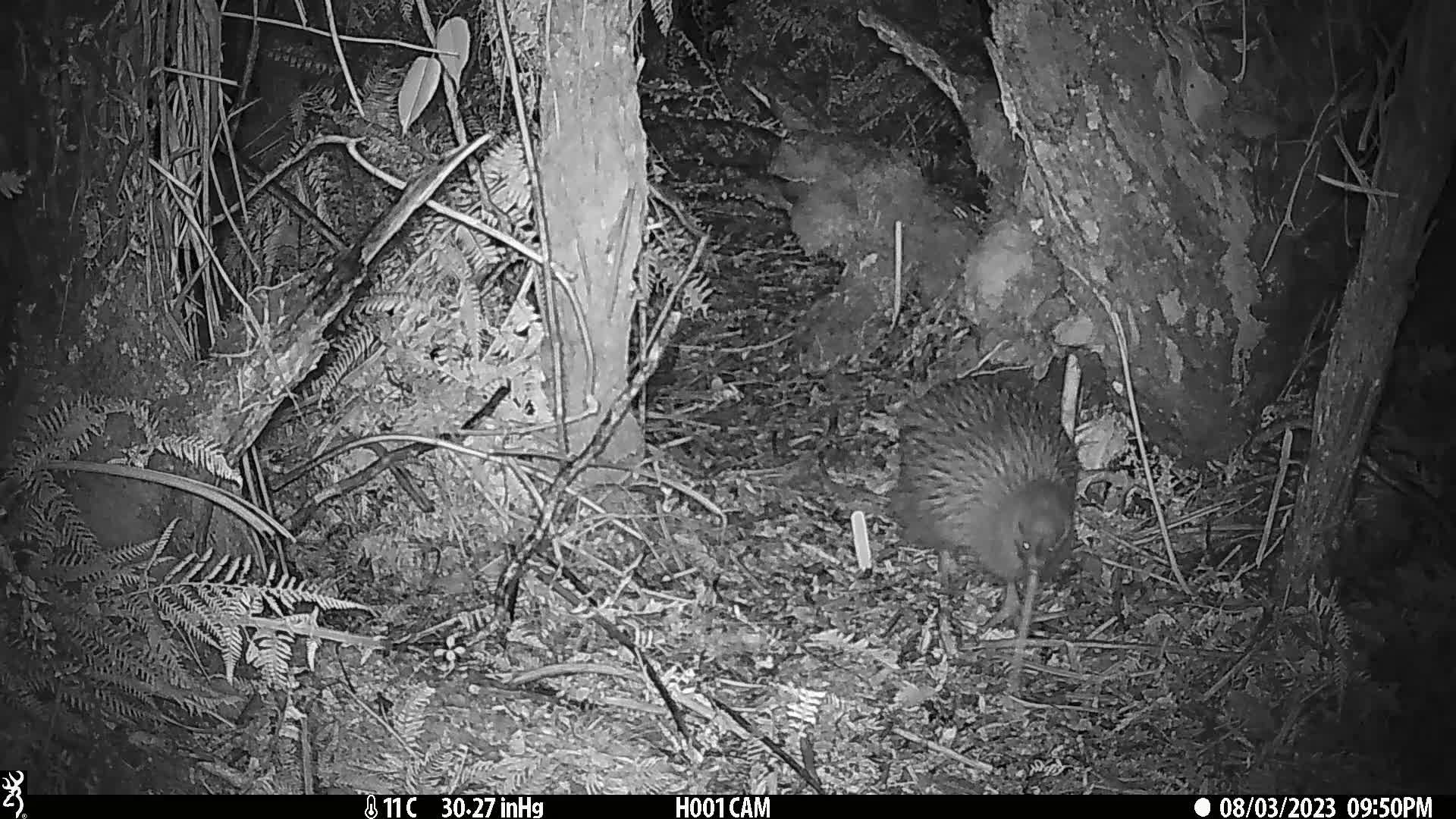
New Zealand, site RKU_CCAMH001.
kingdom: Animalia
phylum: Chordata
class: Aves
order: Apterygiformes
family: Apterygidae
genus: Apteryx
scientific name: Apteryx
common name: kiwi